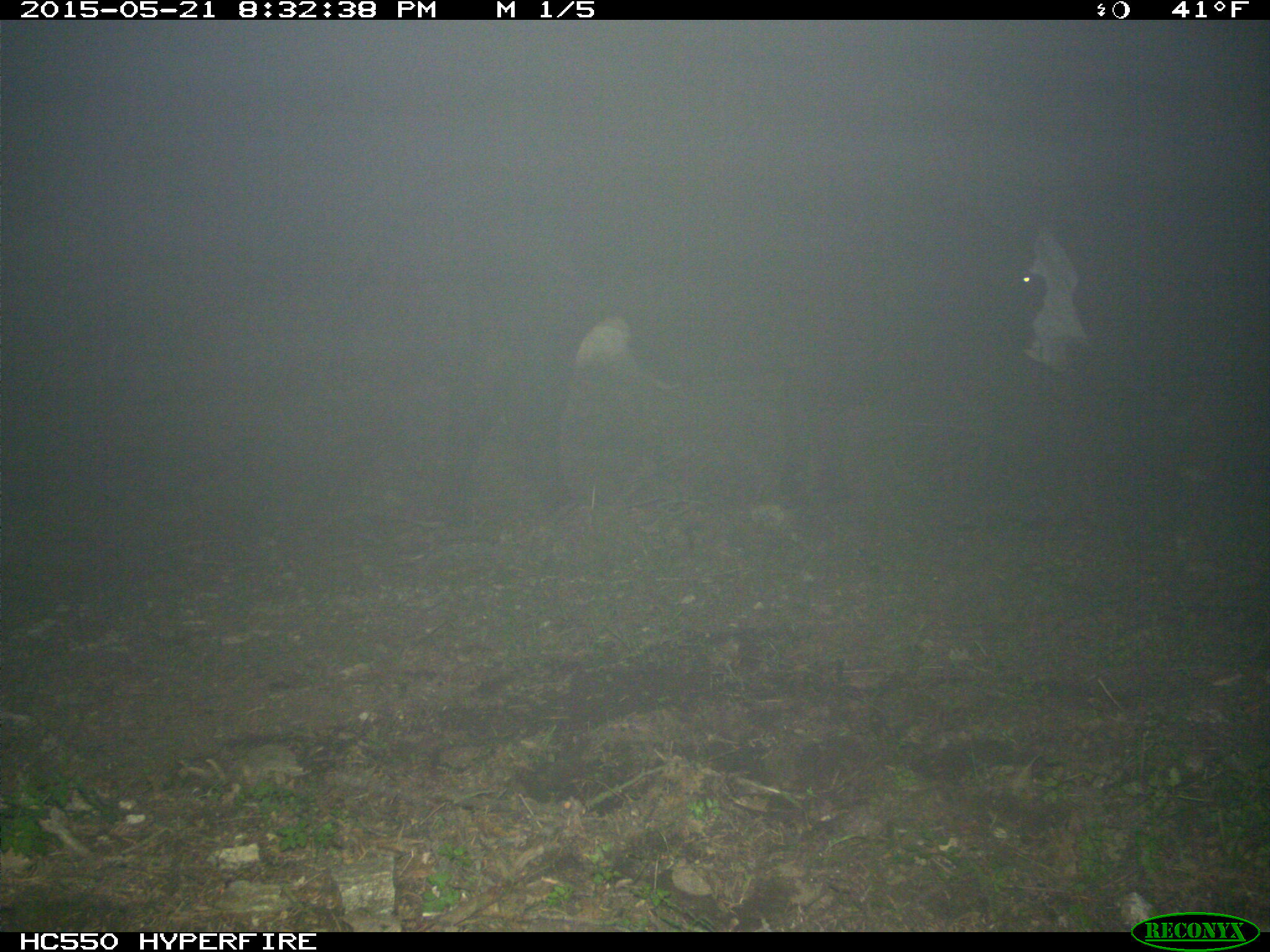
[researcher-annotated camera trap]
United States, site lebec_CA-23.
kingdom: Animalia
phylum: Chordata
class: Mammalia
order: Artiodactyla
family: Bovidae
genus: Bos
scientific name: Bos taurus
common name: domestic cow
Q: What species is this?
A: Bos taurus (domestic cow).